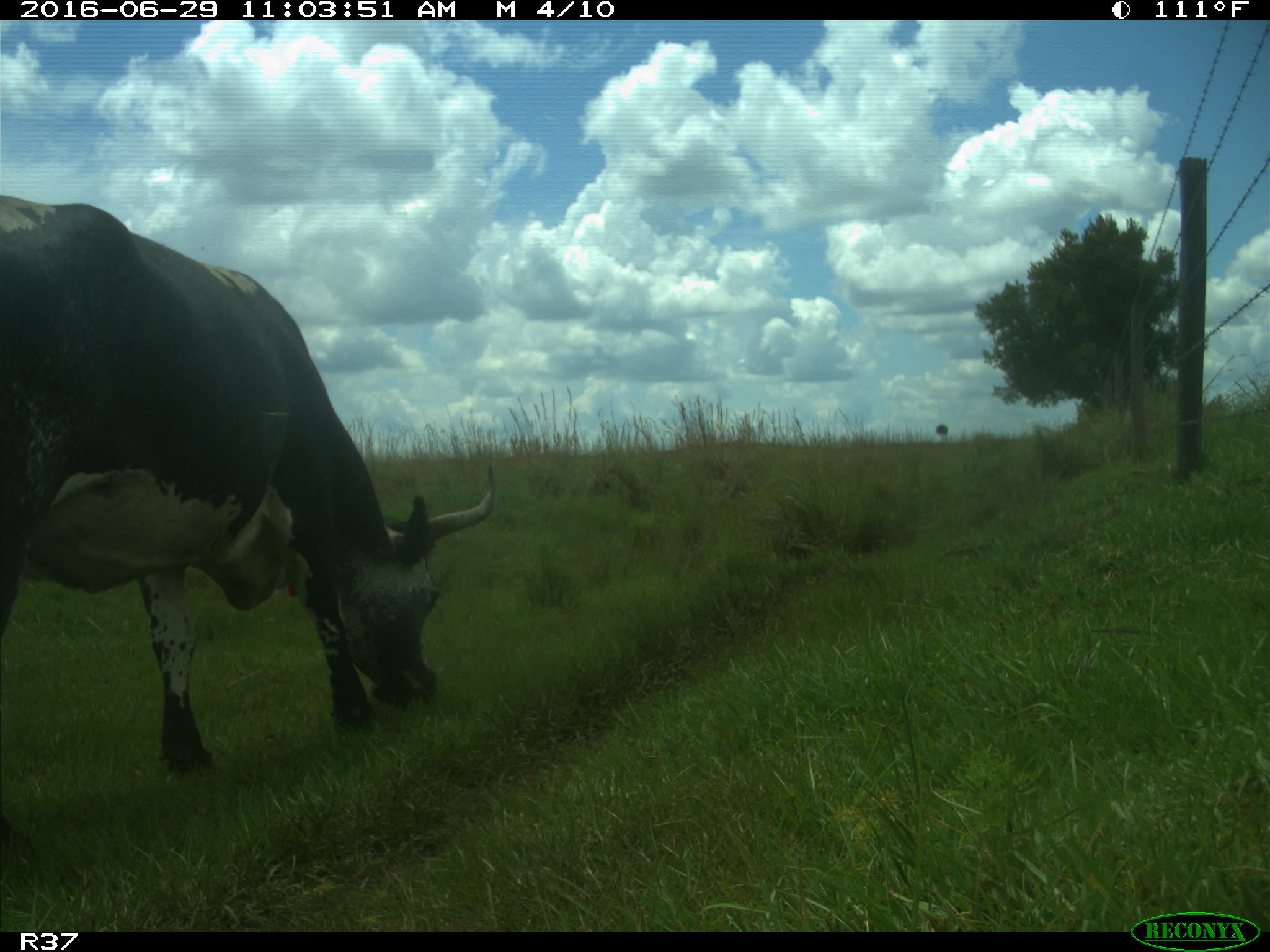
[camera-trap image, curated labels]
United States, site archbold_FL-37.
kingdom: Animalia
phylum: Chordata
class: Mammalia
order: Artiodactyla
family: Bovidae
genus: Bos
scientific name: Bos taurus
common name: domestic cow